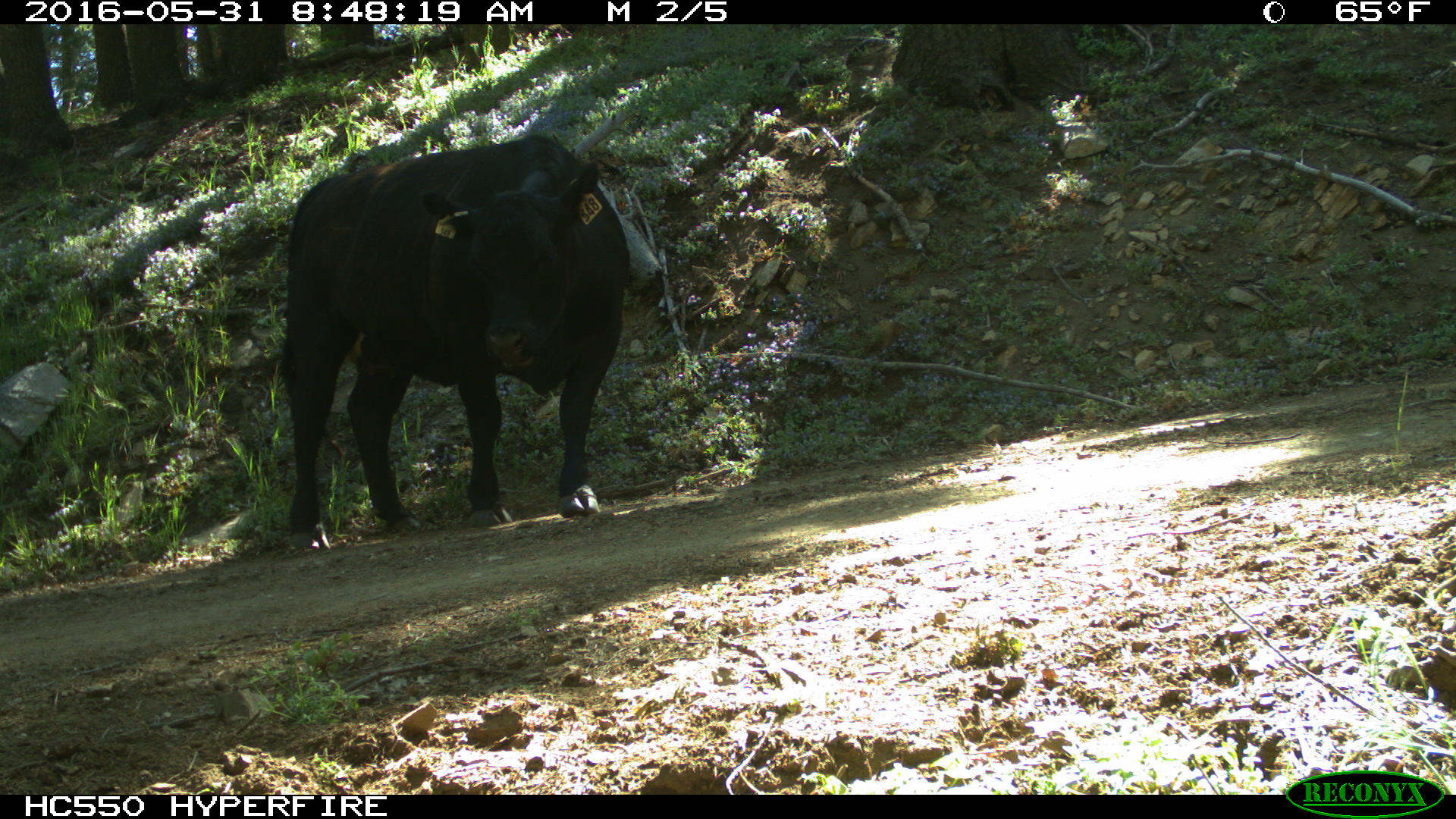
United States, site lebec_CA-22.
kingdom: Animalia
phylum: Chordata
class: Mammalia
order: Artiodactyla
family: Bovidae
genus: Bos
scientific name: Bos taurus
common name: domestic cow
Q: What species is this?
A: Bos taurus (domestic cow).